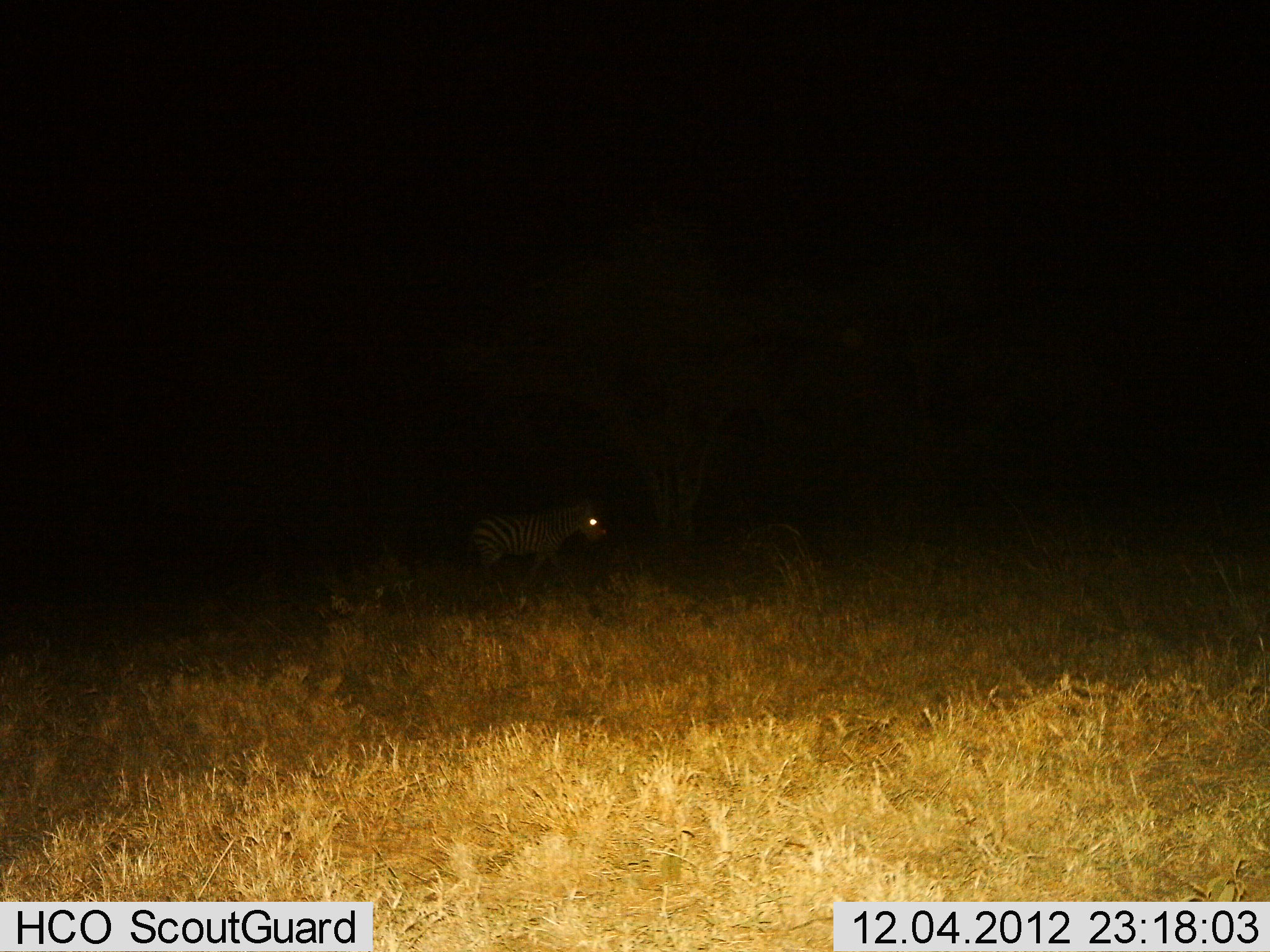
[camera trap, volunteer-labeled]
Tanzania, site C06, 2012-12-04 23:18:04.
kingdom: Animalia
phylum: Chordata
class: Mammalia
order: Perissodactyla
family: Equidae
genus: Equus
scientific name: Equus quagga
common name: plains zebra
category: zebra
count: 1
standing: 30%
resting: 0%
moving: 70%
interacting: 0%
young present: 0%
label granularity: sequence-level